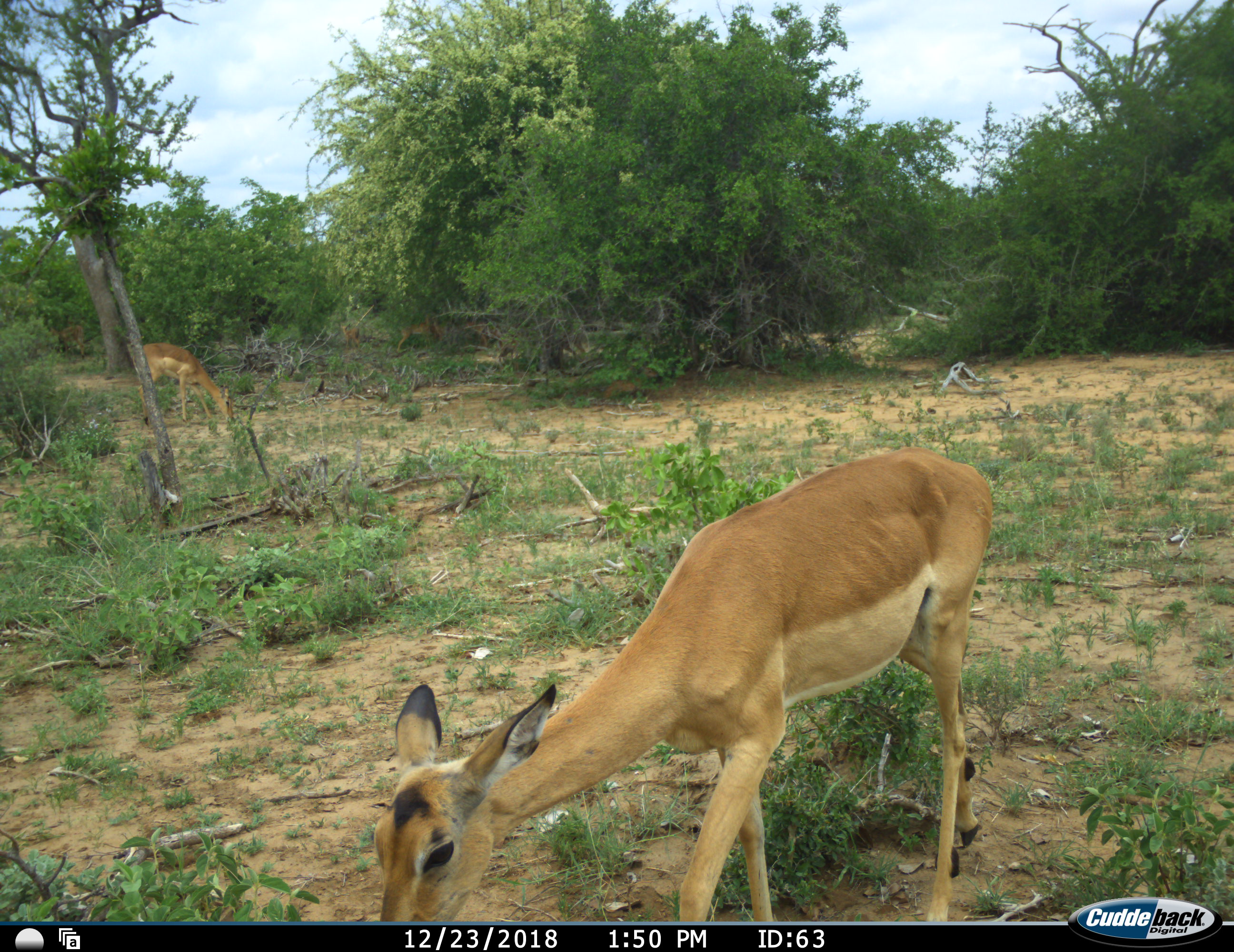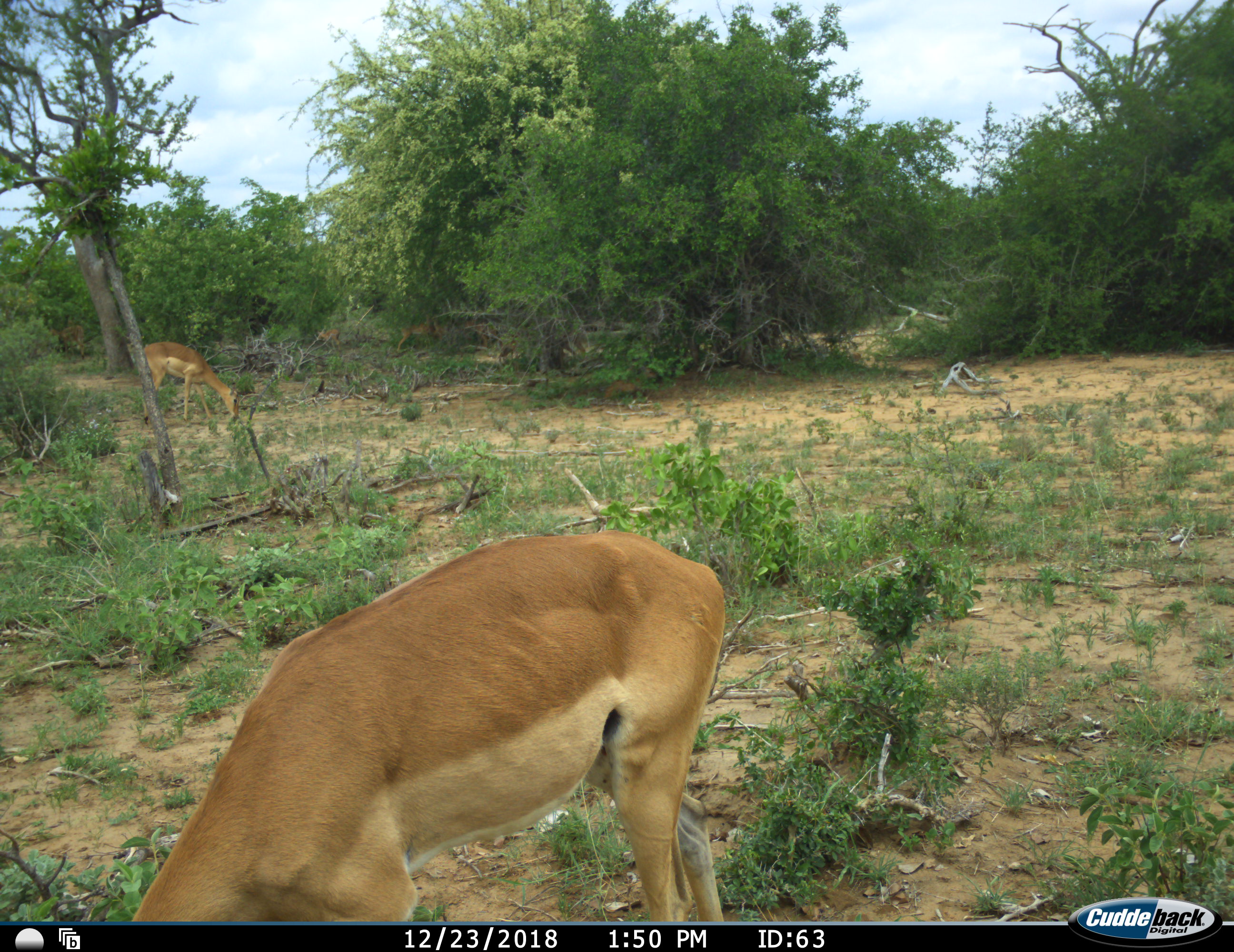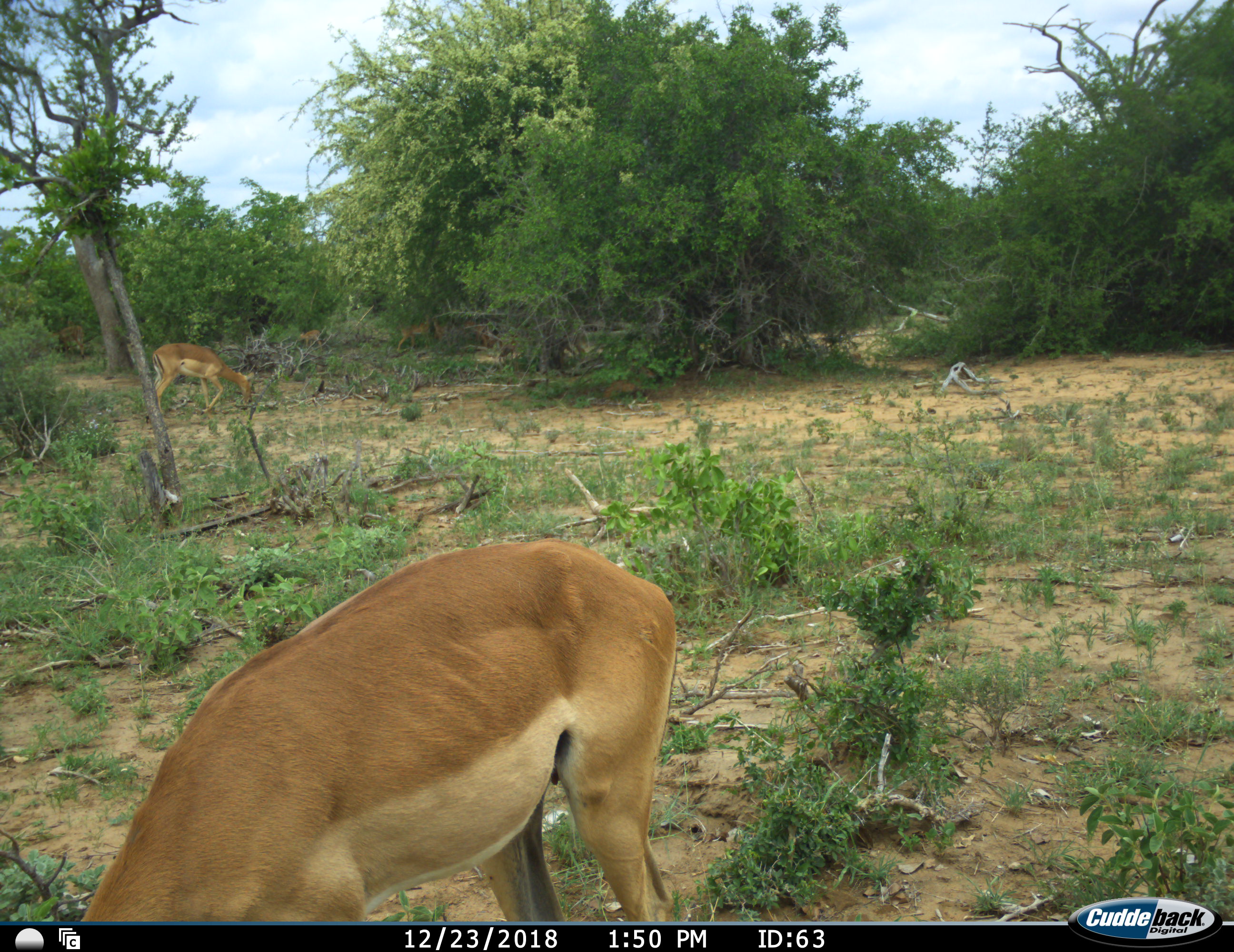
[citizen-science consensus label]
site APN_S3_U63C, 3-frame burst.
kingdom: Animalia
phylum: Chordata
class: Mammalia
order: Artiodactyla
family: Bovidae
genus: Aepyceros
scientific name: Aepyceros melampus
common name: impala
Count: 4.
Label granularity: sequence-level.